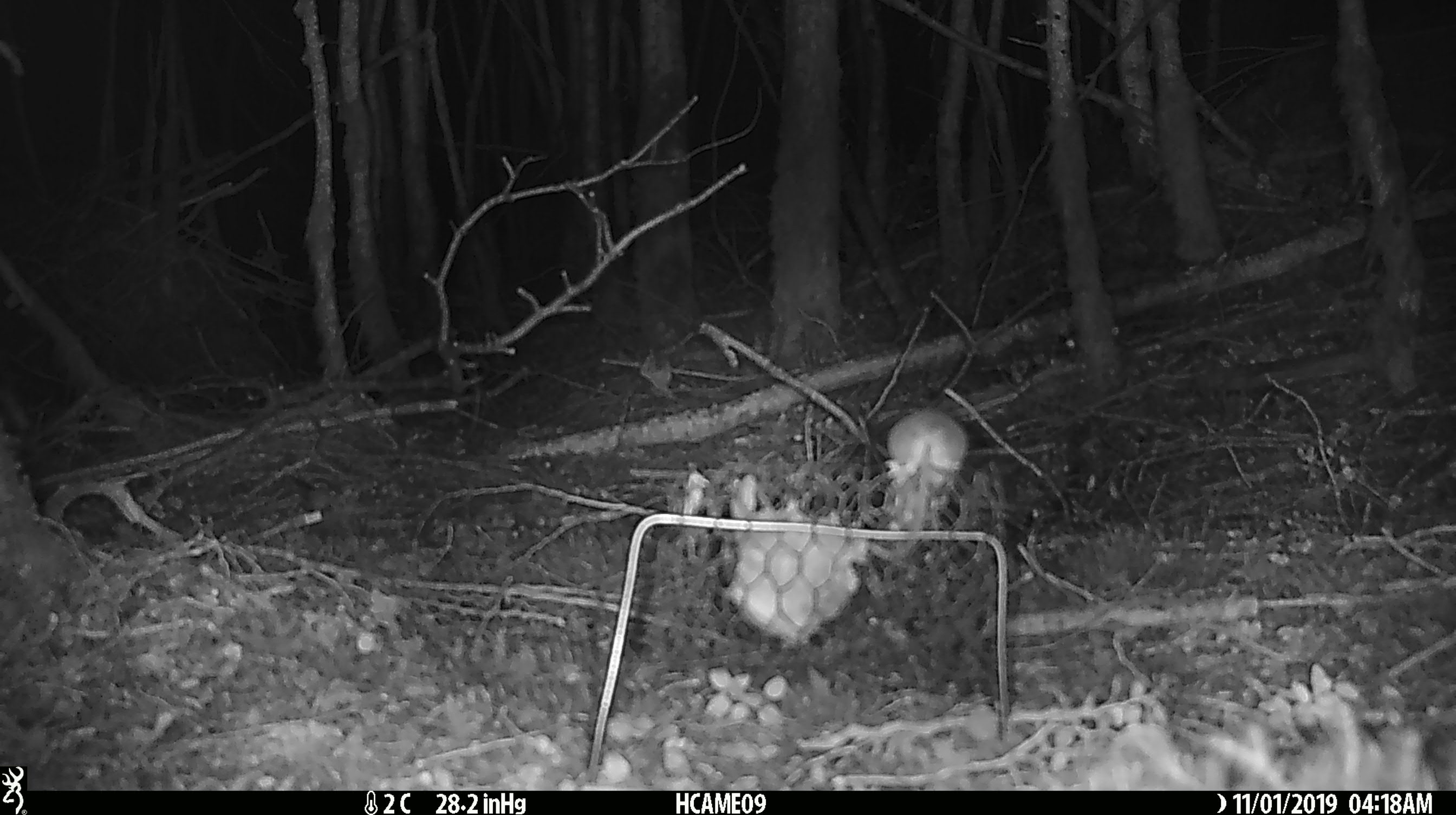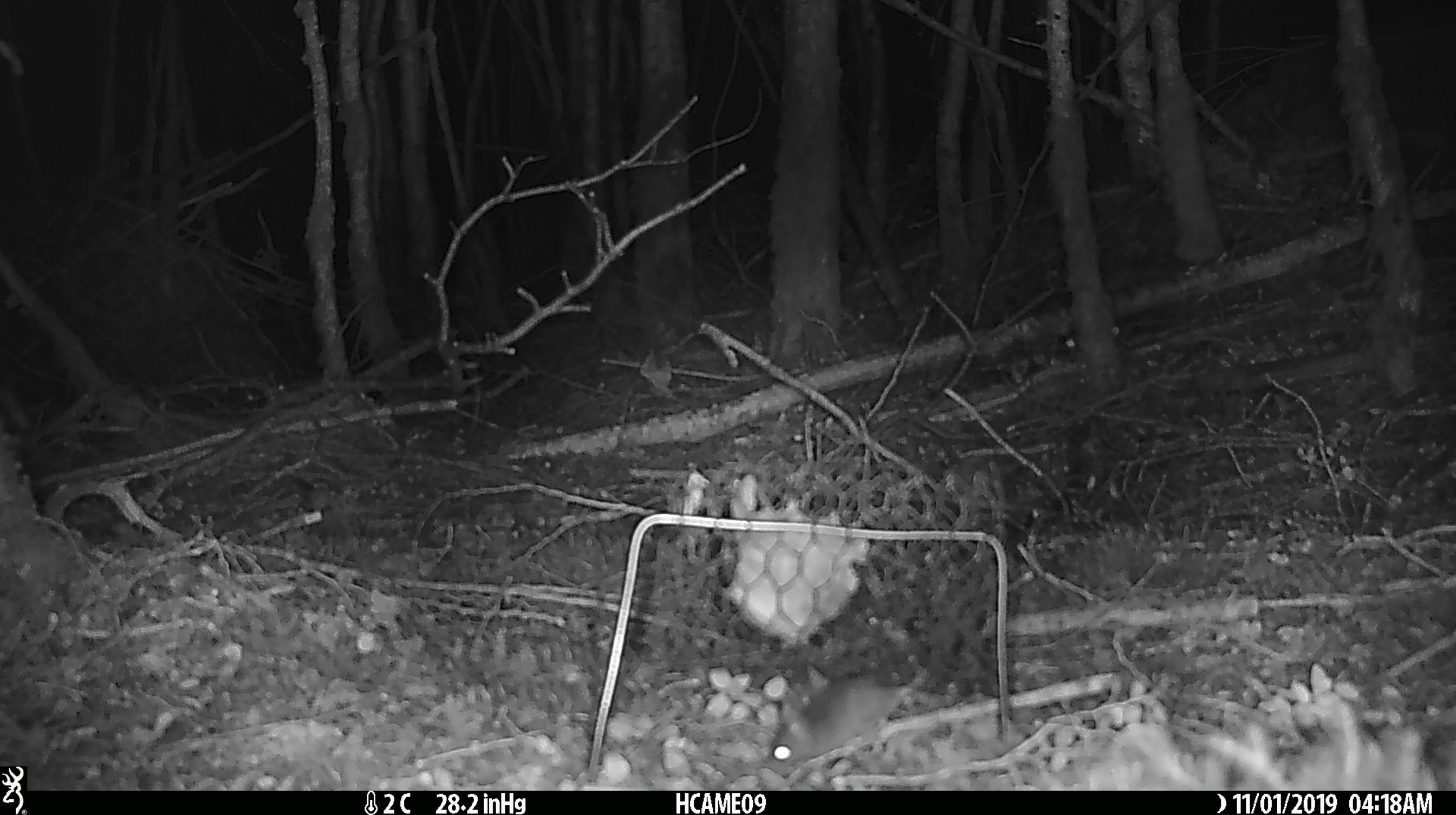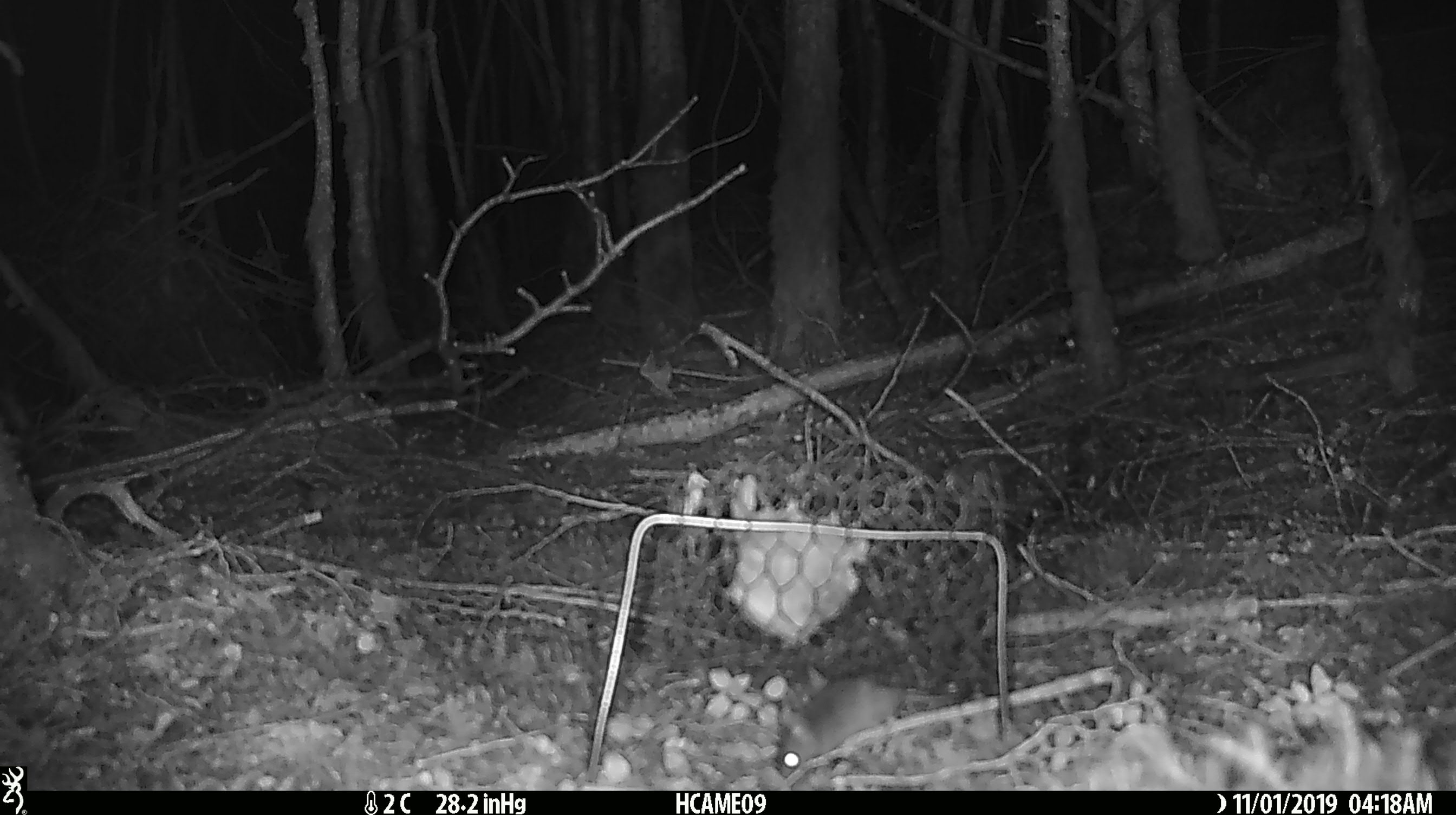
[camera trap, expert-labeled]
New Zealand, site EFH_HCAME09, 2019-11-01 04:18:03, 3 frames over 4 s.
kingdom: Animalia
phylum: Chordata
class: Mammalia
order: Rodentia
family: Muridae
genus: Mus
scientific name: Mus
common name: mouse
Mouse (Mus).